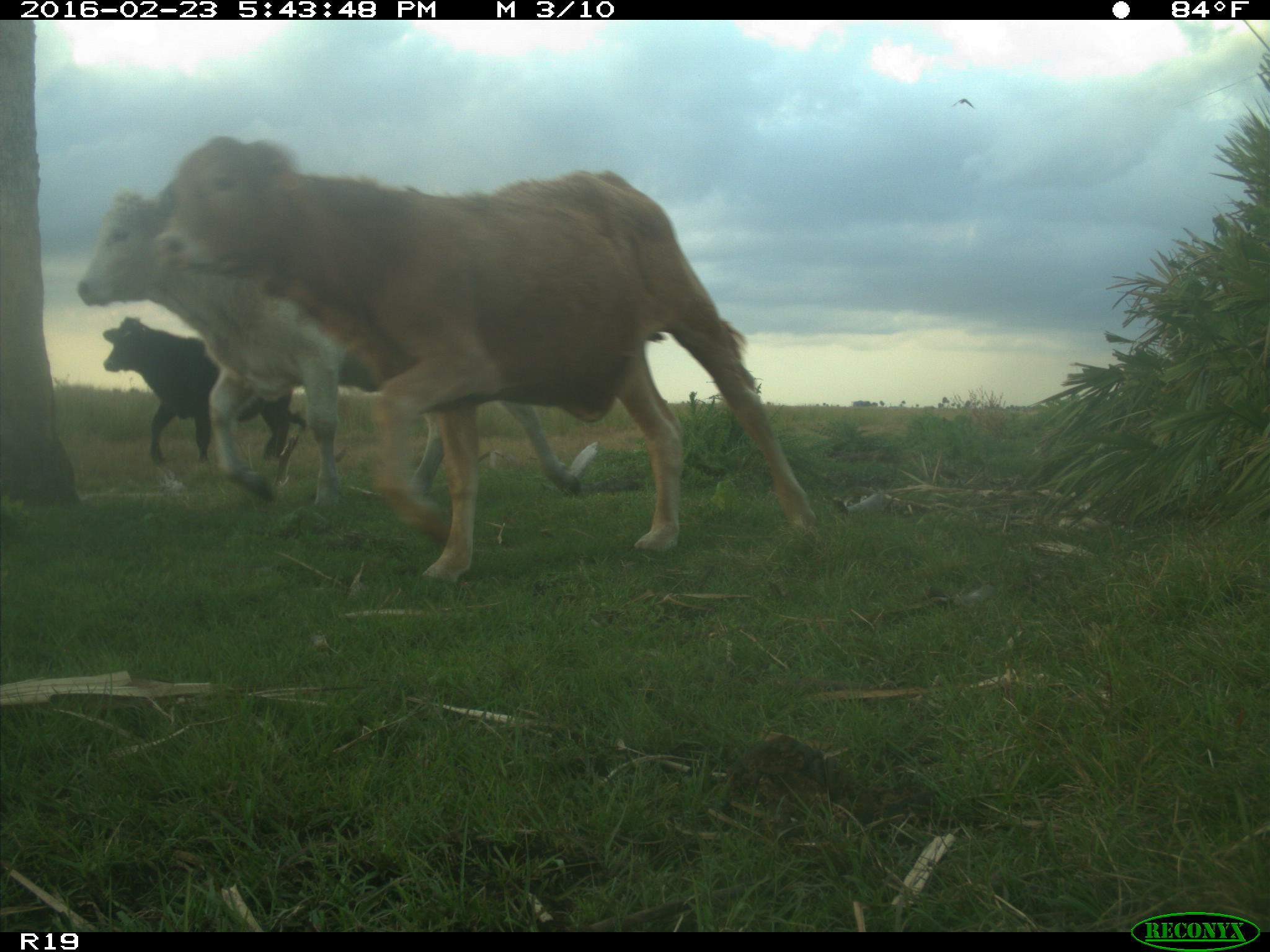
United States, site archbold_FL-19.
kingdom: Animalia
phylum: Chordata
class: Mammalia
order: Artiodactyla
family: Bovidae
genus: Bos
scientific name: Bos taurus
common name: domestic cow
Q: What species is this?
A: Bos taurus (domestic cow).